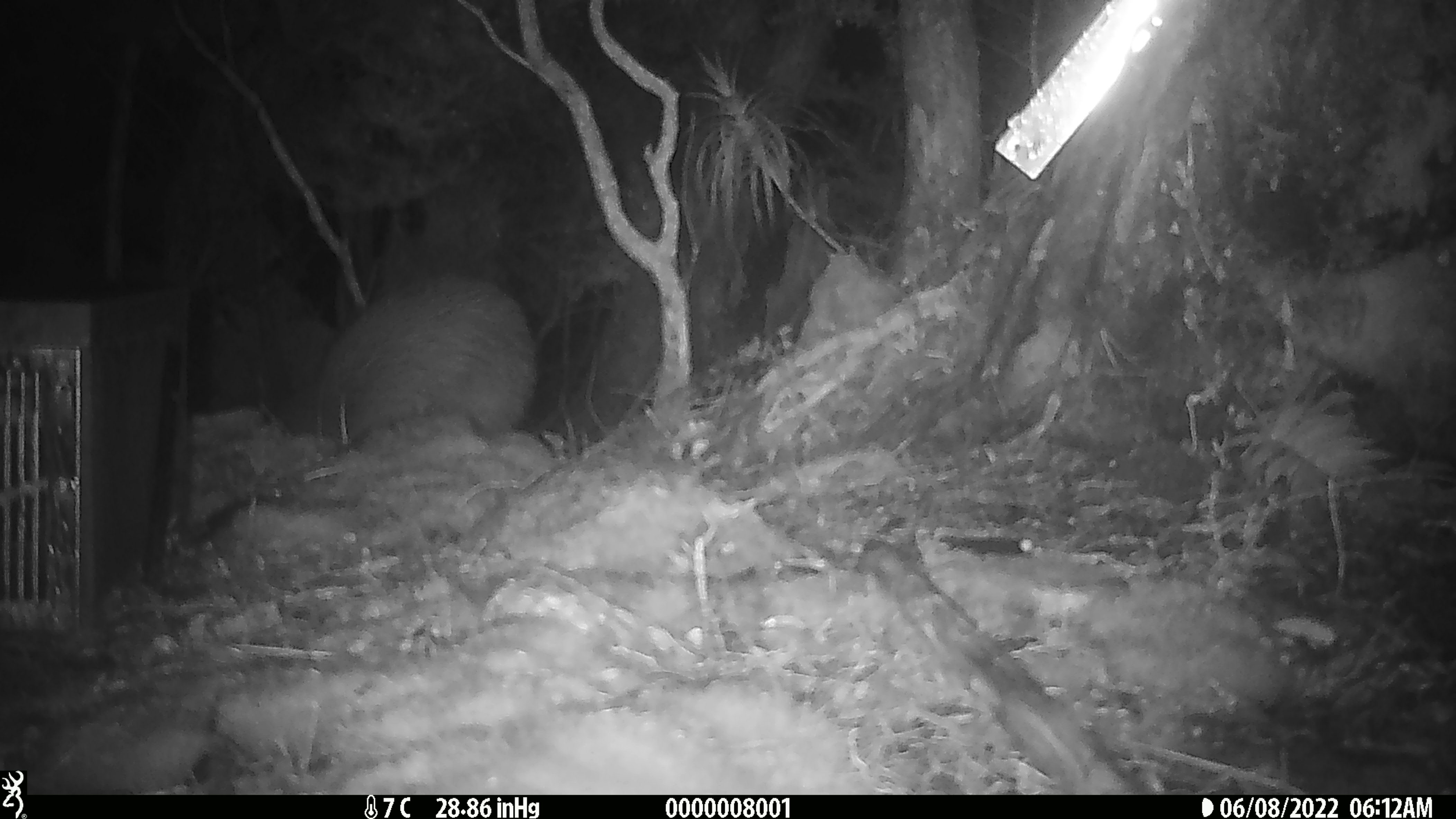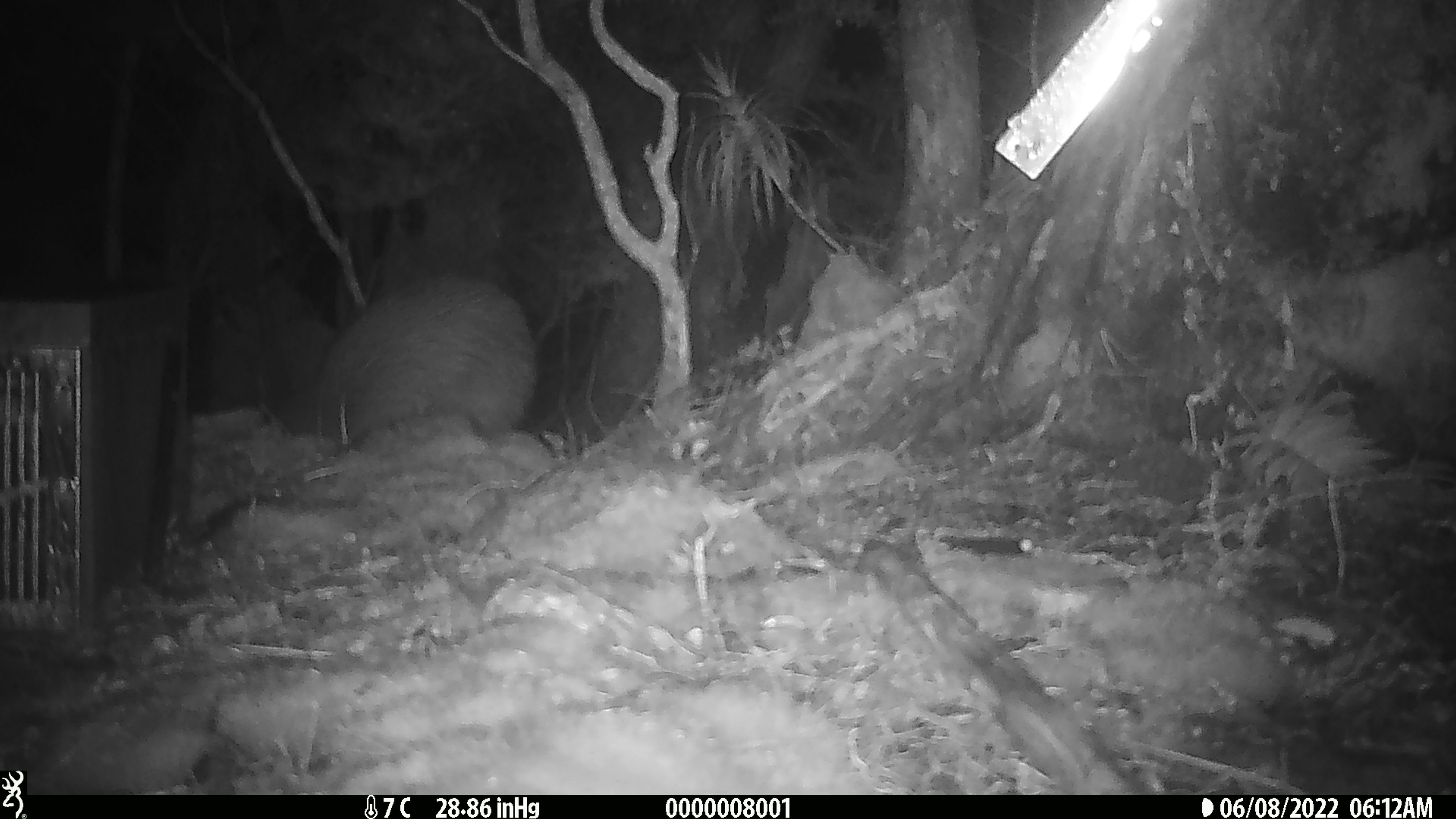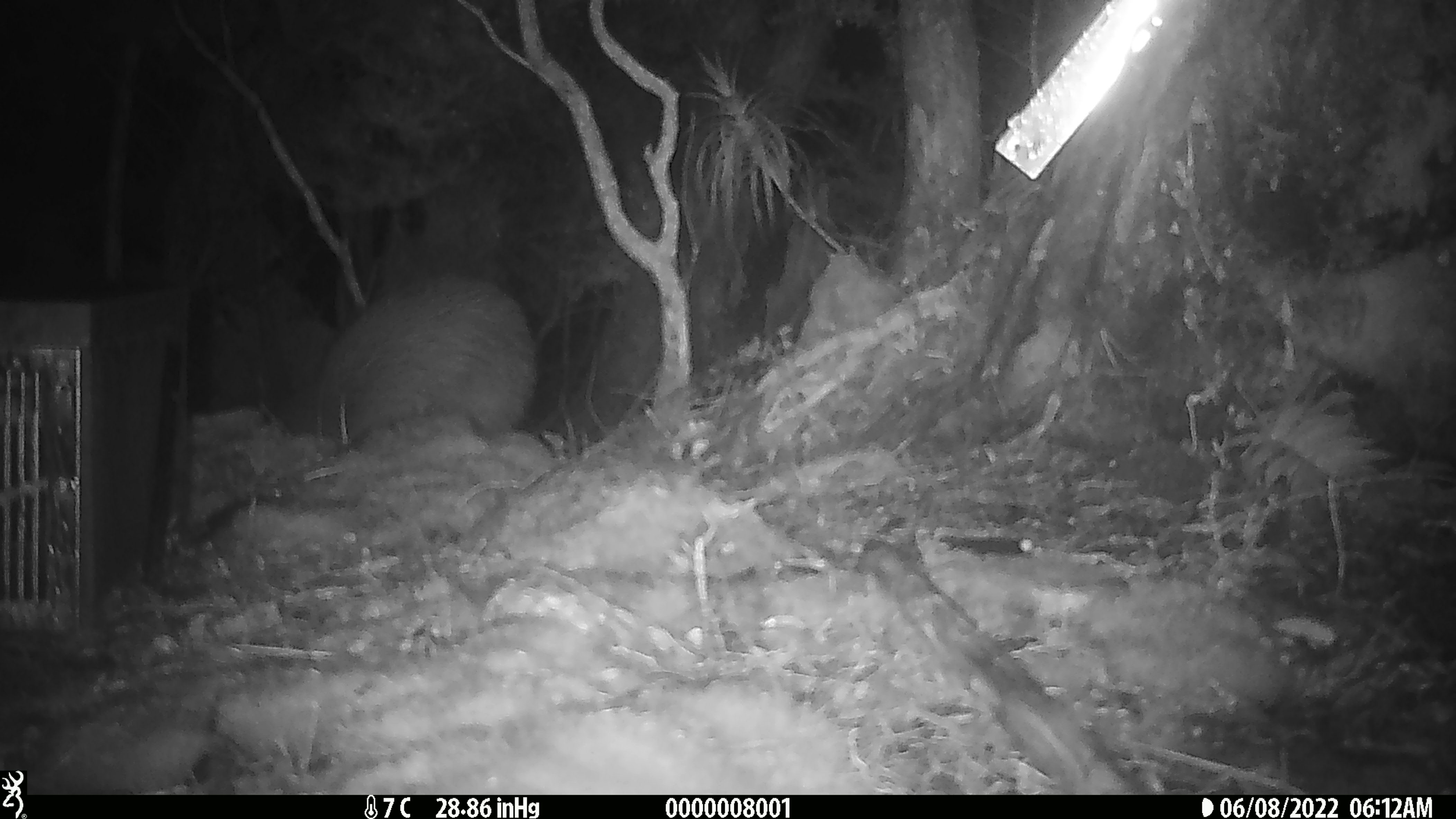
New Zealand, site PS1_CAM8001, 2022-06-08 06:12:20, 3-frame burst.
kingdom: Animalia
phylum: Chordata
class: Aves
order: Apterygiformes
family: Apterygidae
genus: Apteryx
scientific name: Apteryx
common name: kiwi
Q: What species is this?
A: Kiwi (Apteryx).